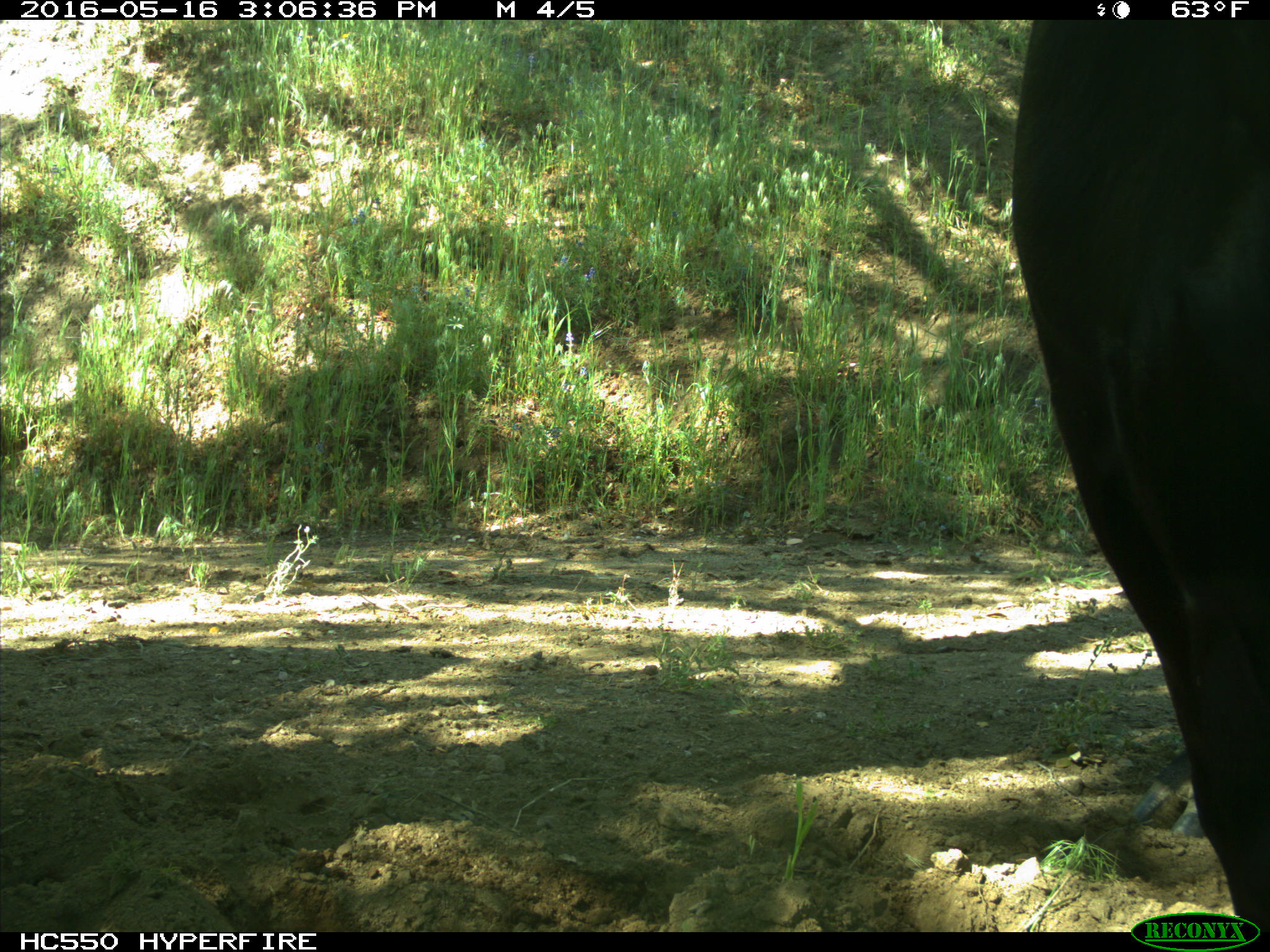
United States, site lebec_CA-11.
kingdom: Animalia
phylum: Chordata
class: Mammalia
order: Artiodactyla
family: Bovidae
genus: Bos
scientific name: Bos taurus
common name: domestic cow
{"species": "Bos taurus (domestic cow)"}